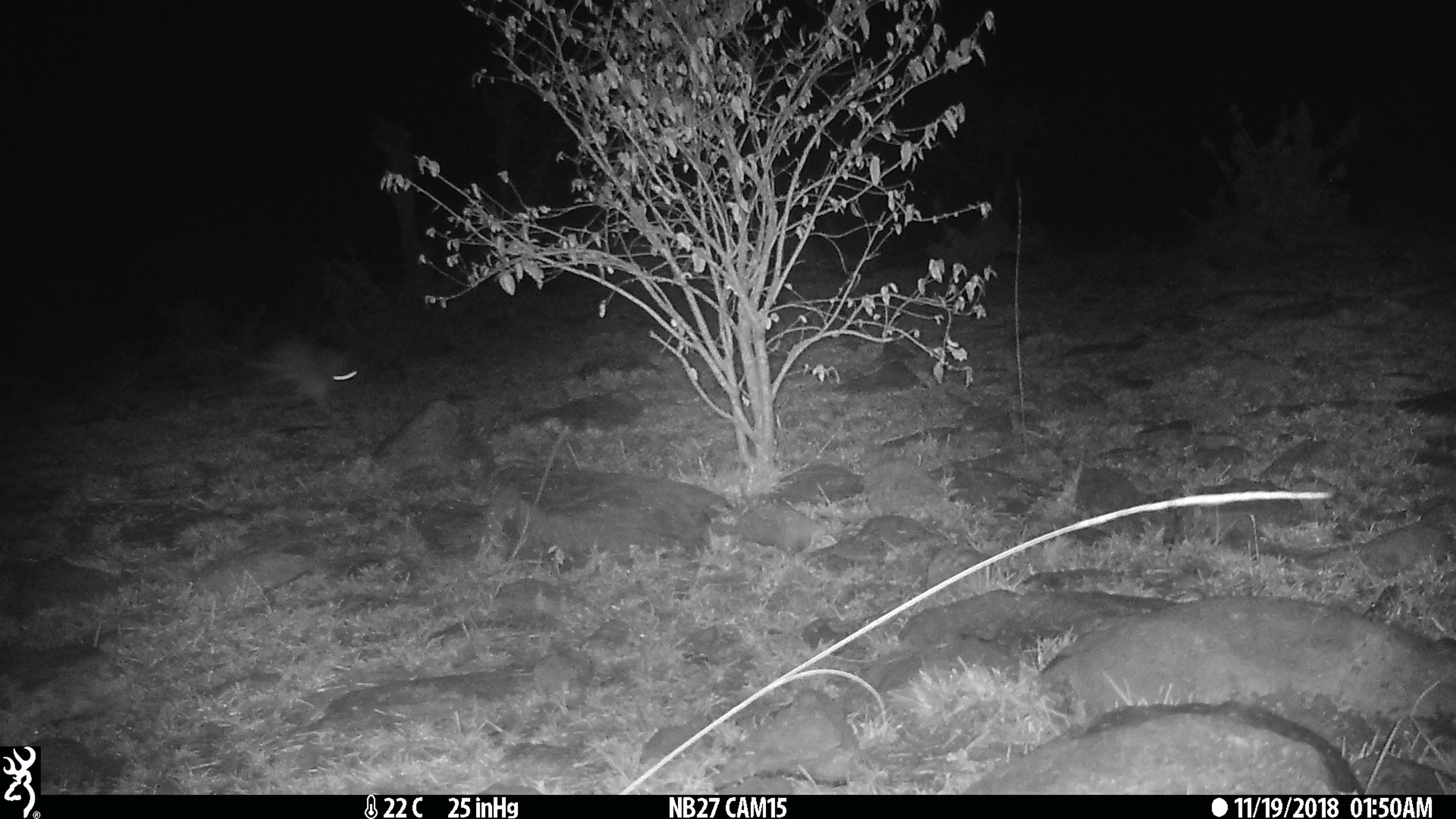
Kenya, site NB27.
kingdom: Animalia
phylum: Chordata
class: Mammalia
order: Lagomorpha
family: Leporidae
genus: Lepus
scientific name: Lepus capensis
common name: cape hare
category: hare